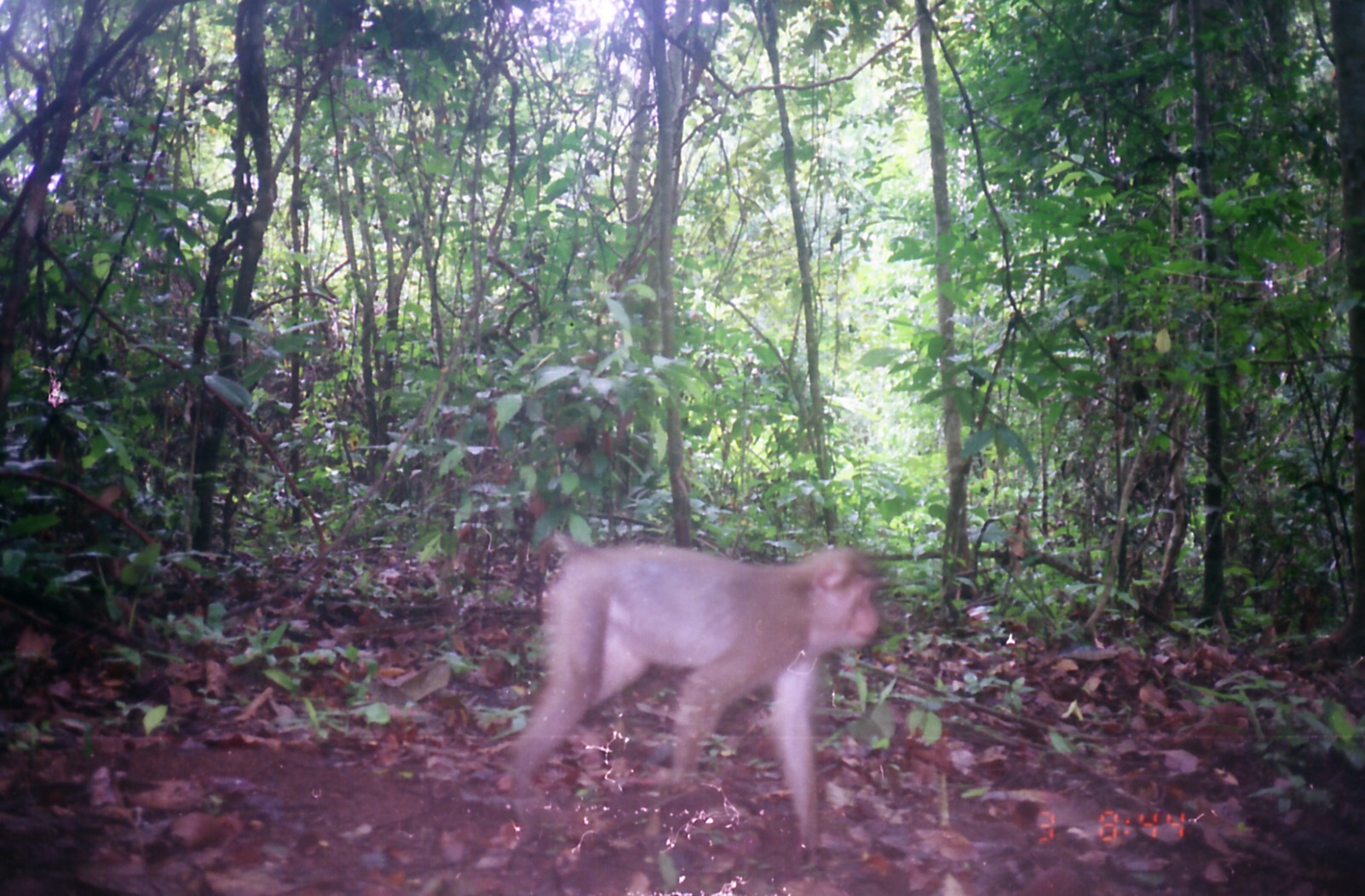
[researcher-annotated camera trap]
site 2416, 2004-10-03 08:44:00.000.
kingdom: Animalia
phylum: Chordata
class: Mammalia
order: Primates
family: Cercopithecidae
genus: Macaca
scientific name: Macaca nemestrina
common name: southern pig-tailed macaque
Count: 1.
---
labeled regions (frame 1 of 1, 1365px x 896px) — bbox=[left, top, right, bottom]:
macaca nemestrina: bbox=[504, 532, 879, 847]